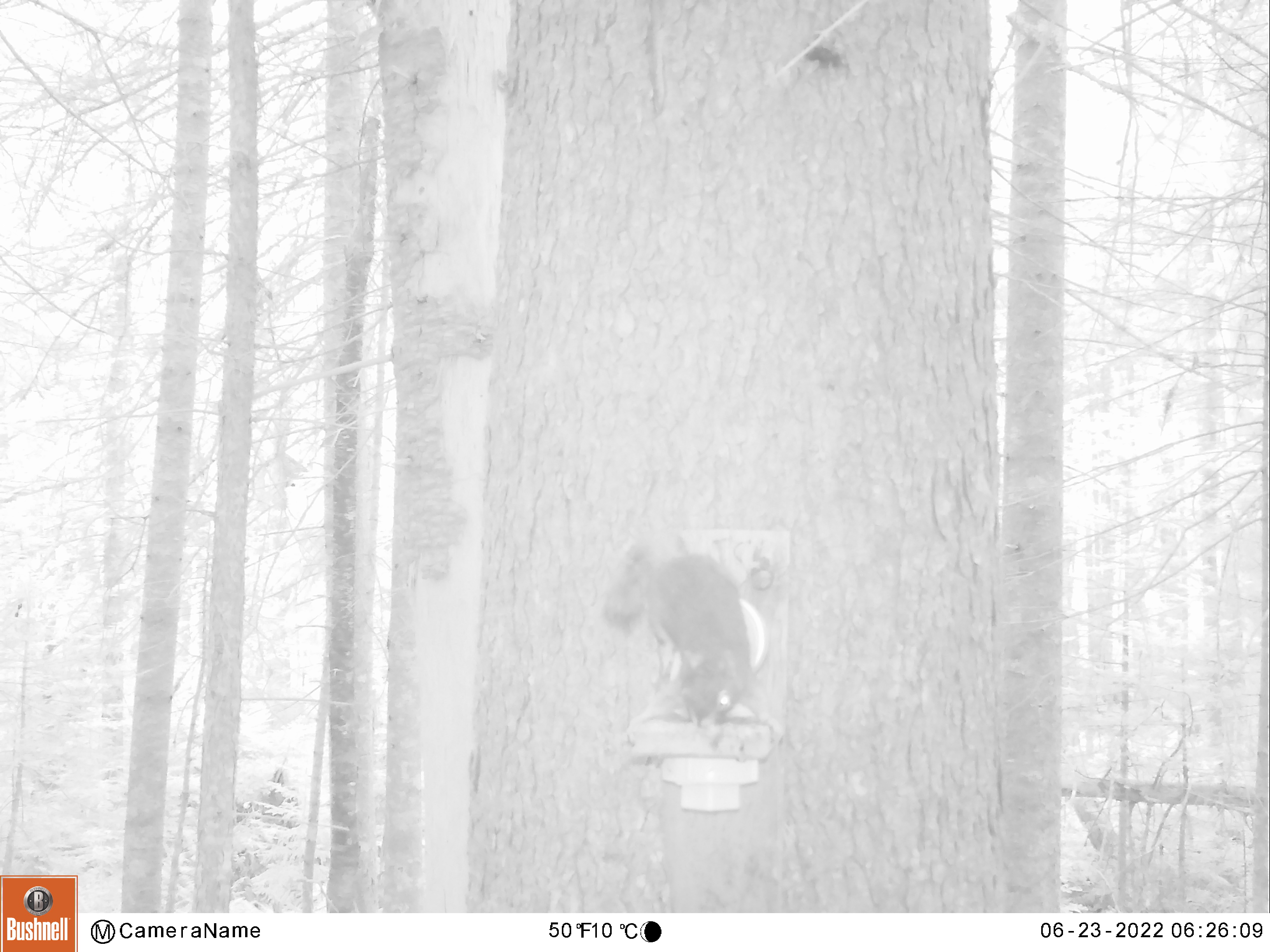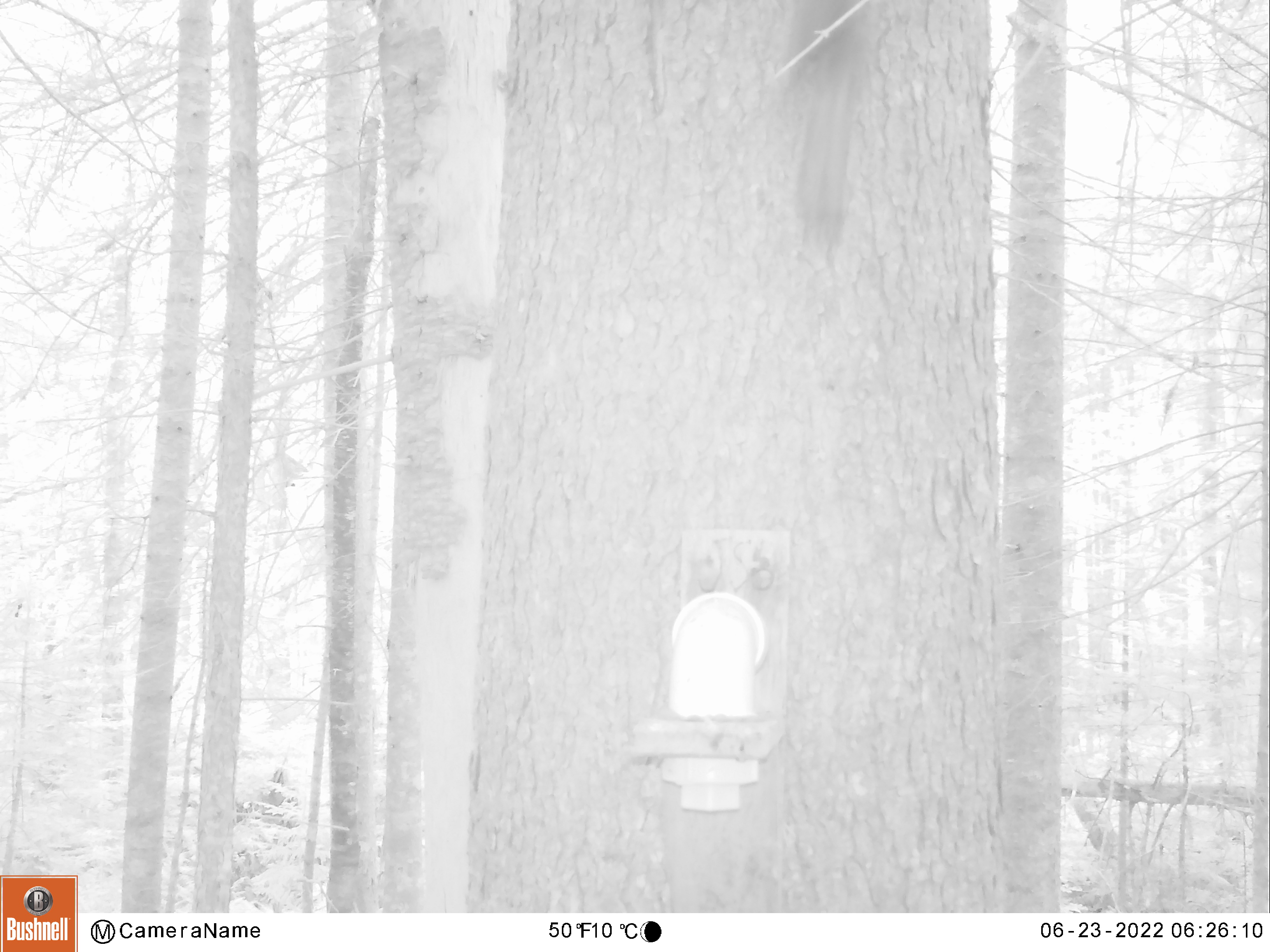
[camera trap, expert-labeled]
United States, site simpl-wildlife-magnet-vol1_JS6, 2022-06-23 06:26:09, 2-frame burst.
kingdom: Animalia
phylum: Chordata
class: Mammalia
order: Rodentia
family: Sciuridae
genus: Tamiasciurus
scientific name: Tamiasciurus hudsonicus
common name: red squirrel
Red squirrel (Tamiasciurus hudsonicus).